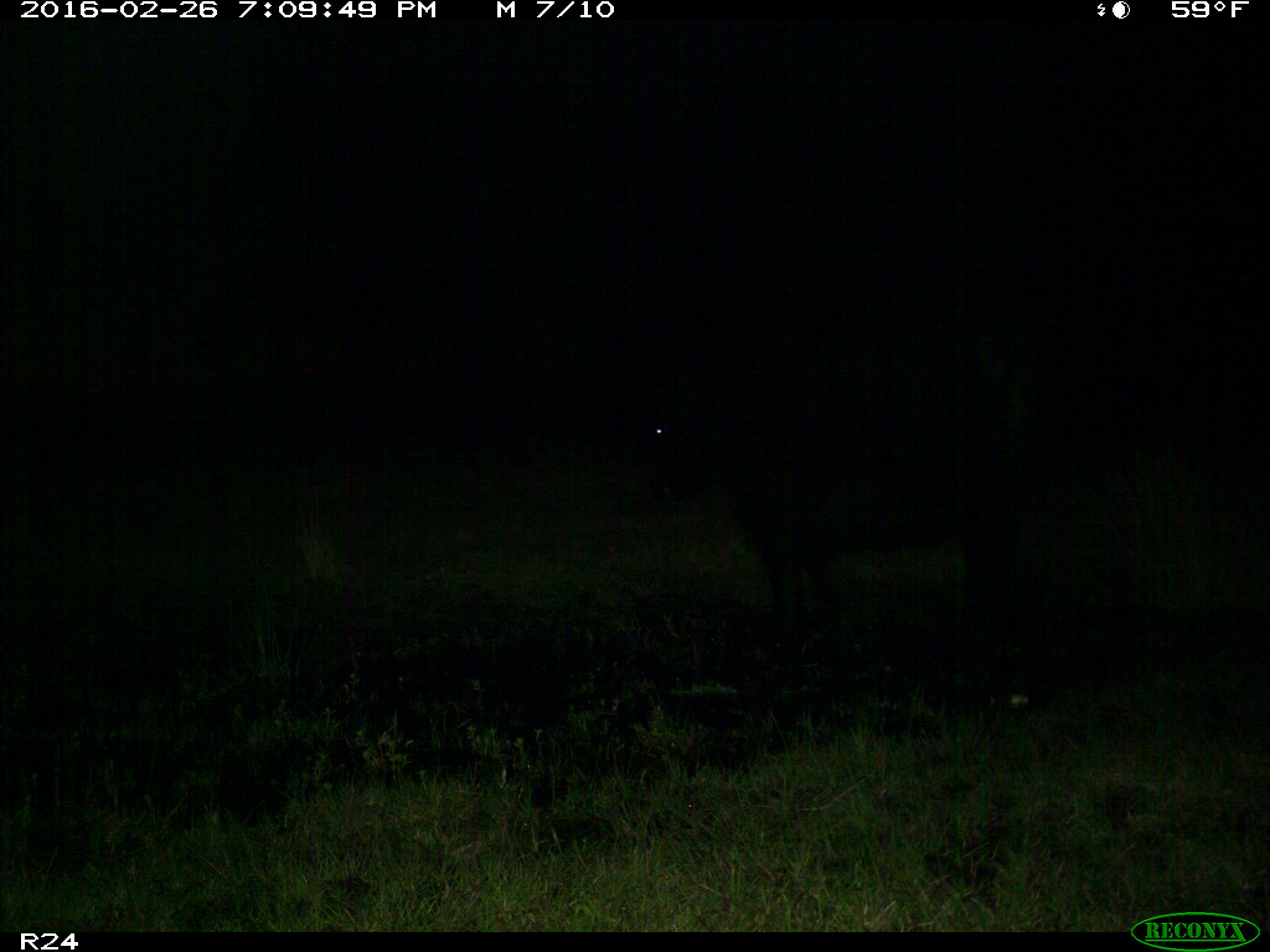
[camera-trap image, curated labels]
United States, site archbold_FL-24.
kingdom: Animalia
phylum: Chordata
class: Mammalia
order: Artiodactyla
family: Bovidae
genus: Bos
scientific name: Bos taurus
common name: domestic cow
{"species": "Bos taurus (domestic cow)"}